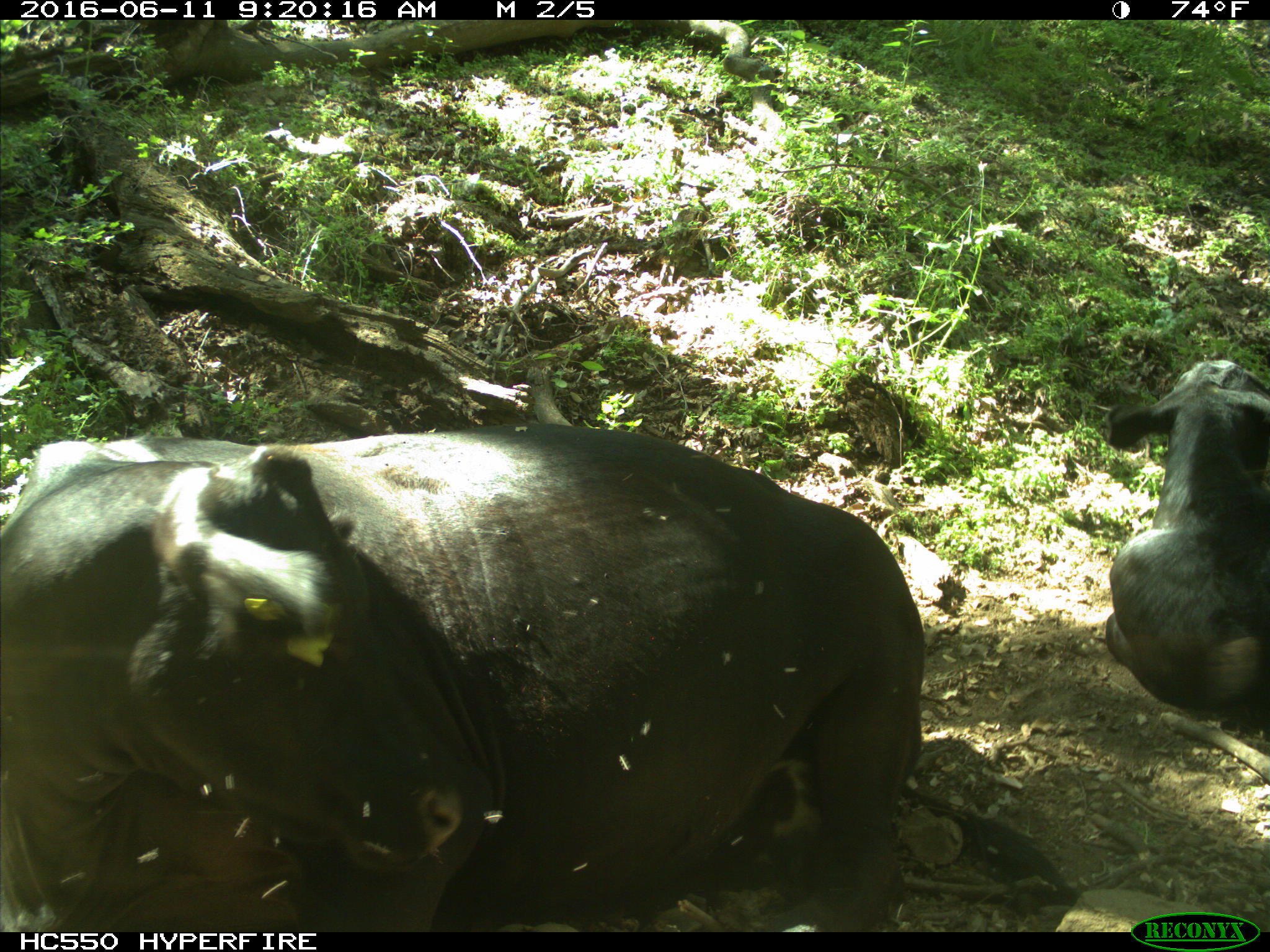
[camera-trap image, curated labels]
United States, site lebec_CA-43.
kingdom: Animalia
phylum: Chordata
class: Mammalia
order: Artiodactyla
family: Bovidae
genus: Bos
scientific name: Bos taurus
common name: domestic cow